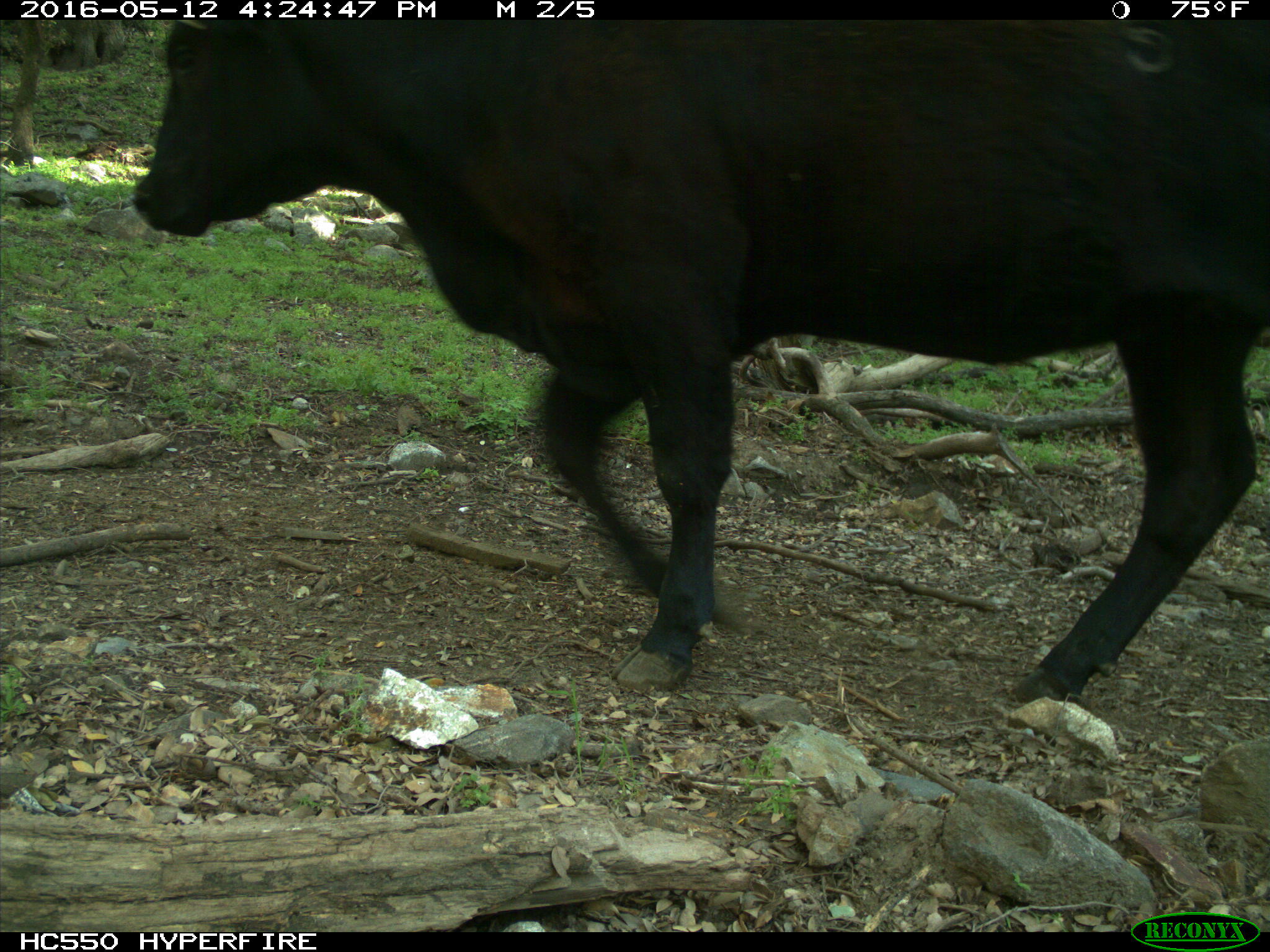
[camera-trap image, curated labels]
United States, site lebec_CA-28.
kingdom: Animalia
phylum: Chordata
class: Mammalia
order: Artiodactyla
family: Bovidae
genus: Bos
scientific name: Bos taurus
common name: domestic cow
Bos taurus (domestic cow).